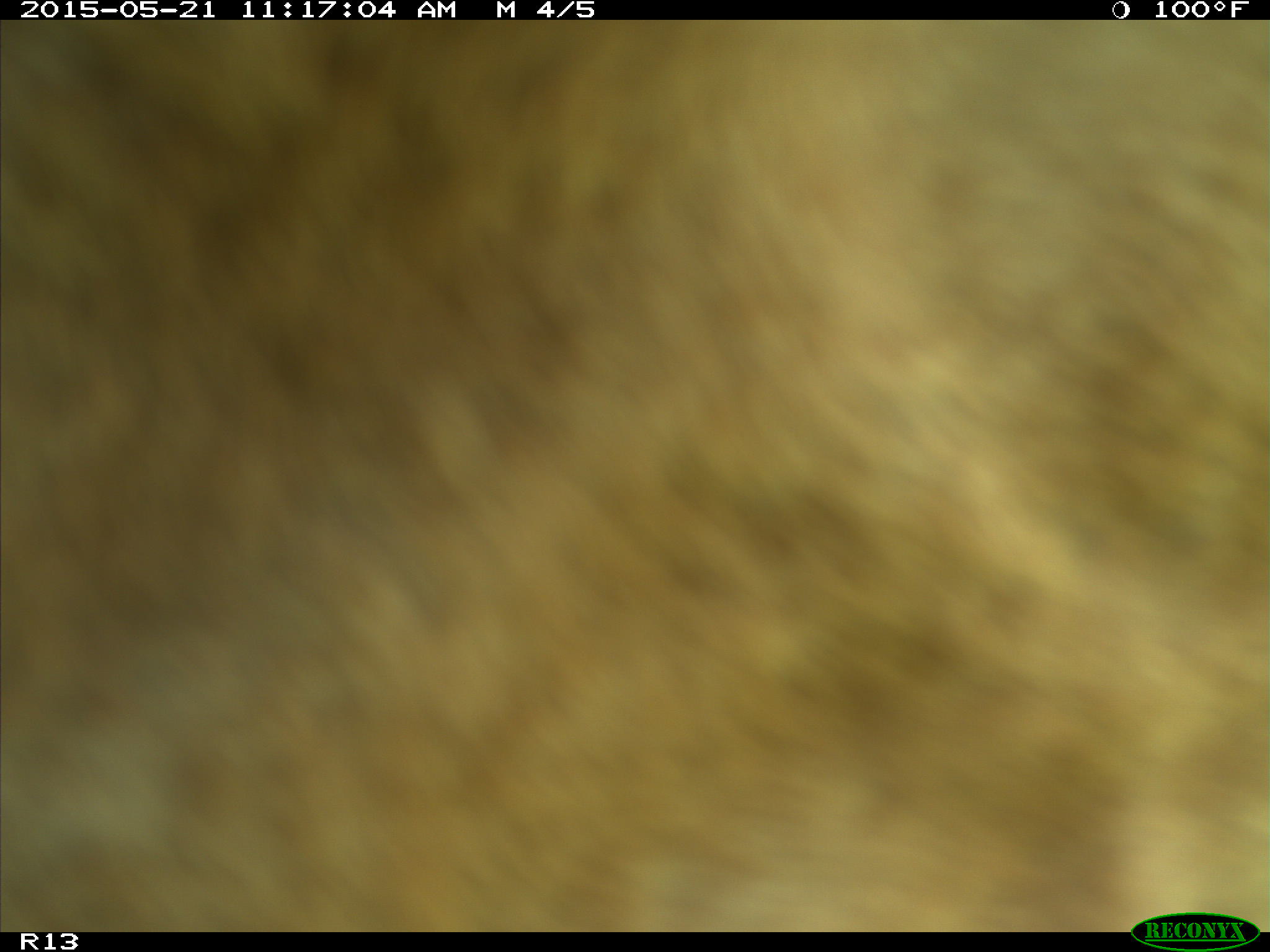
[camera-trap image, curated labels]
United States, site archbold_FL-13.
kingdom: Animalia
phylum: Chordata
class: Mammalia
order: Artiodactyla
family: Bovidae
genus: Bos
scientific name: Bos taurus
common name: domestic cow